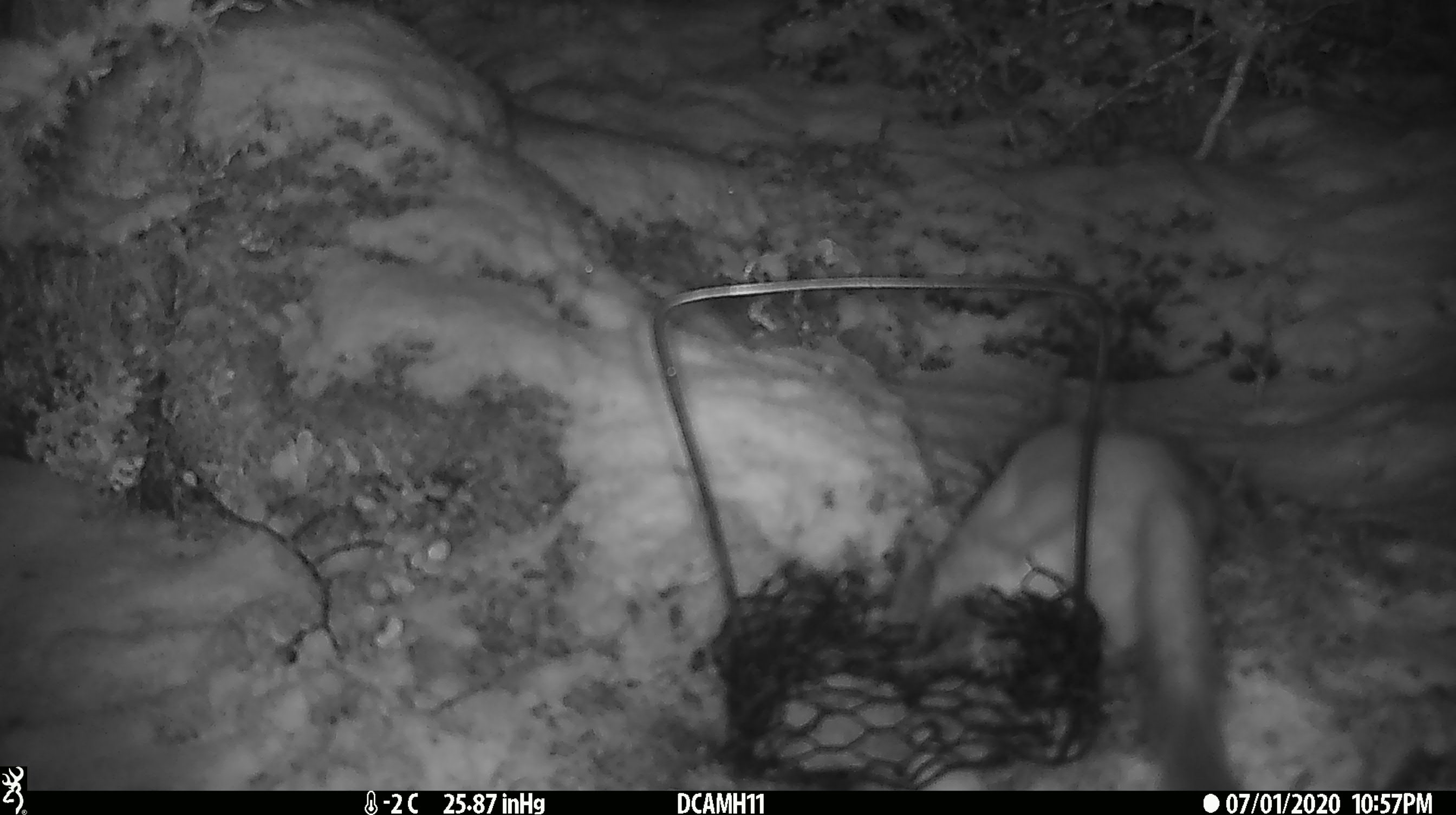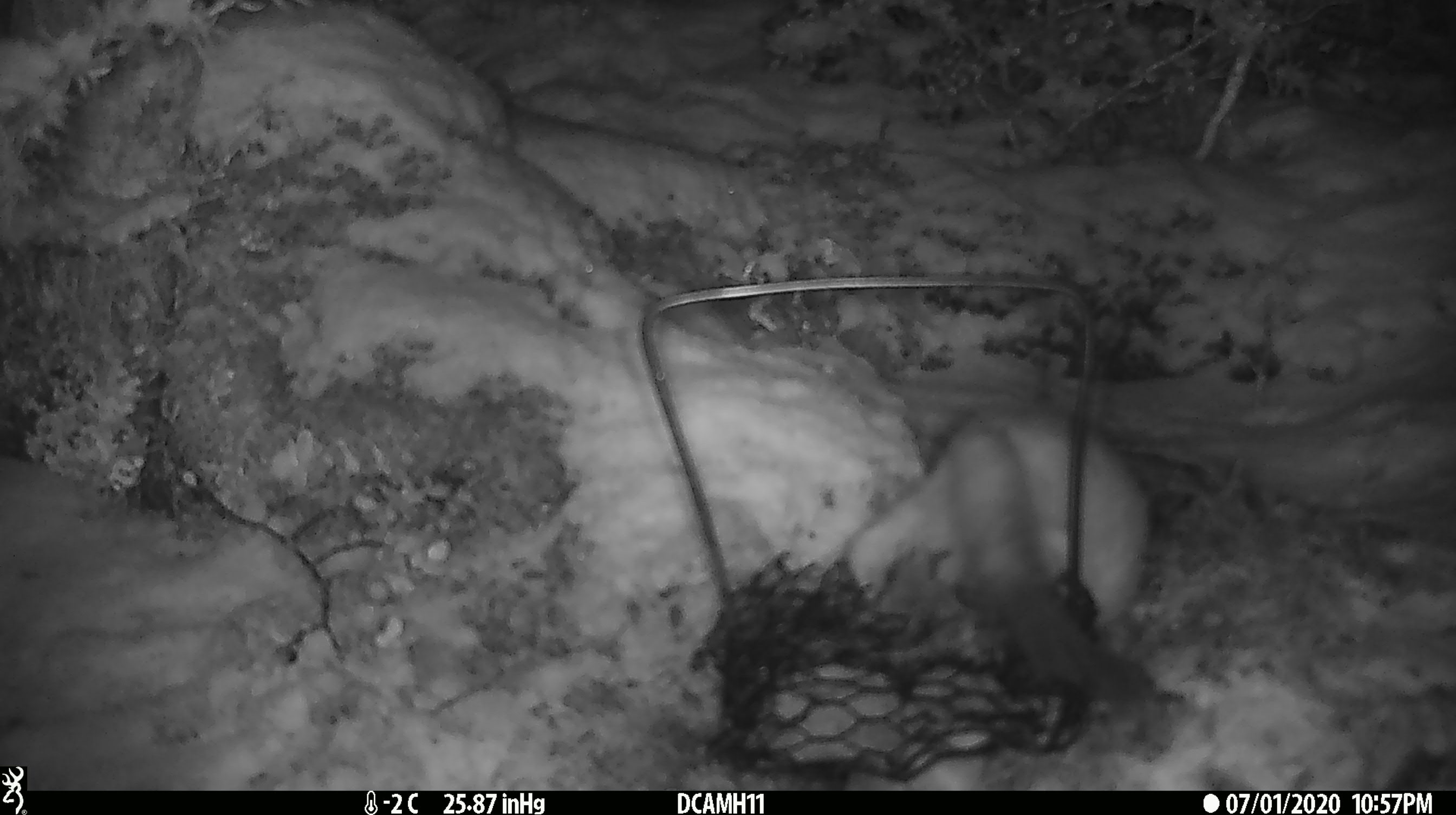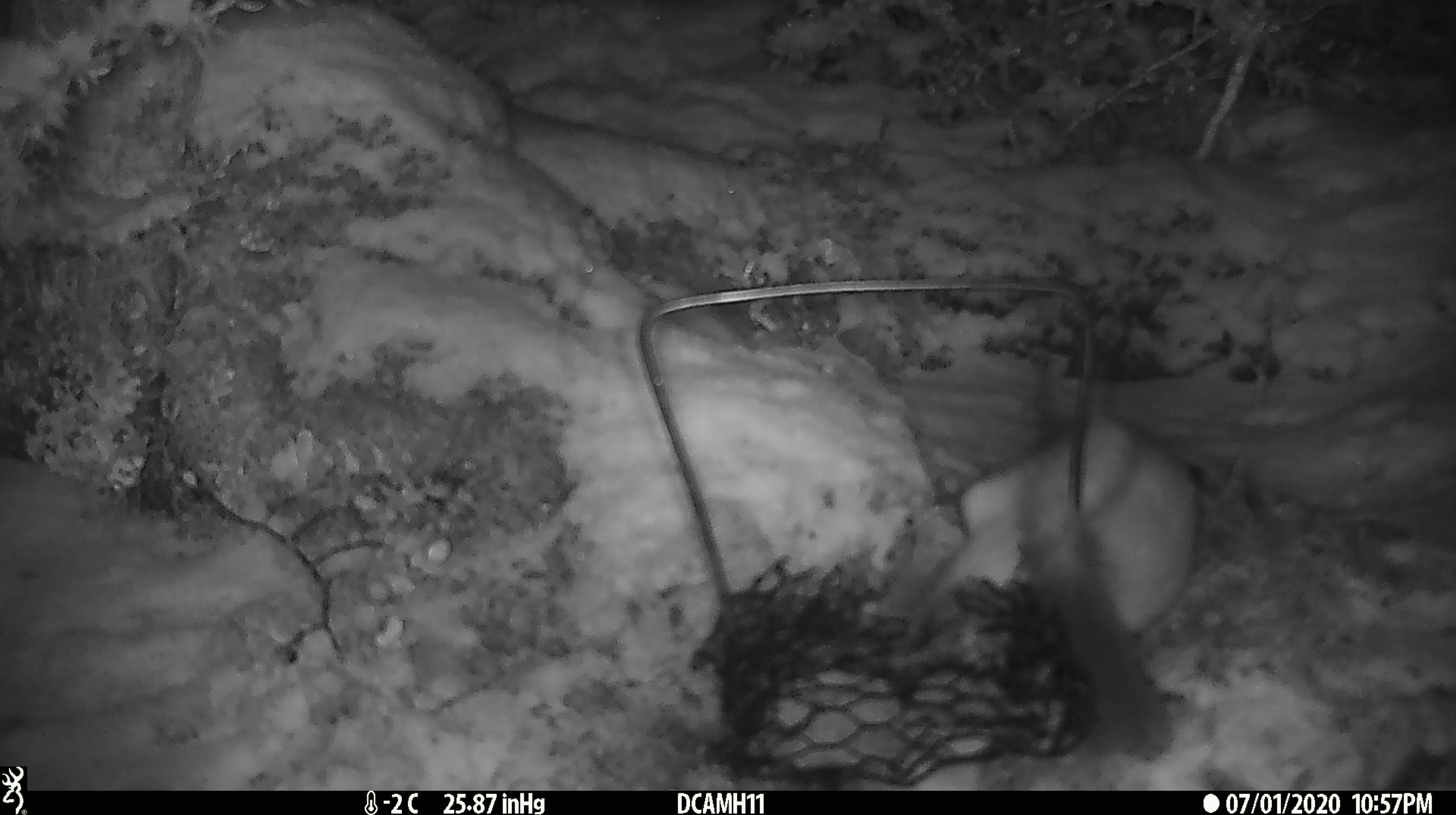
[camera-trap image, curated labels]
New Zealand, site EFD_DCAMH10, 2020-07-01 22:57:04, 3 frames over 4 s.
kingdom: Animalia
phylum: Chordata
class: Mammalia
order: Carnivora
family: Mustelidae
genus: Mustela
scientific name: Mustela erminea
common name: stoat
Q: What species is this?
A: Stoat (Mustela erminea).